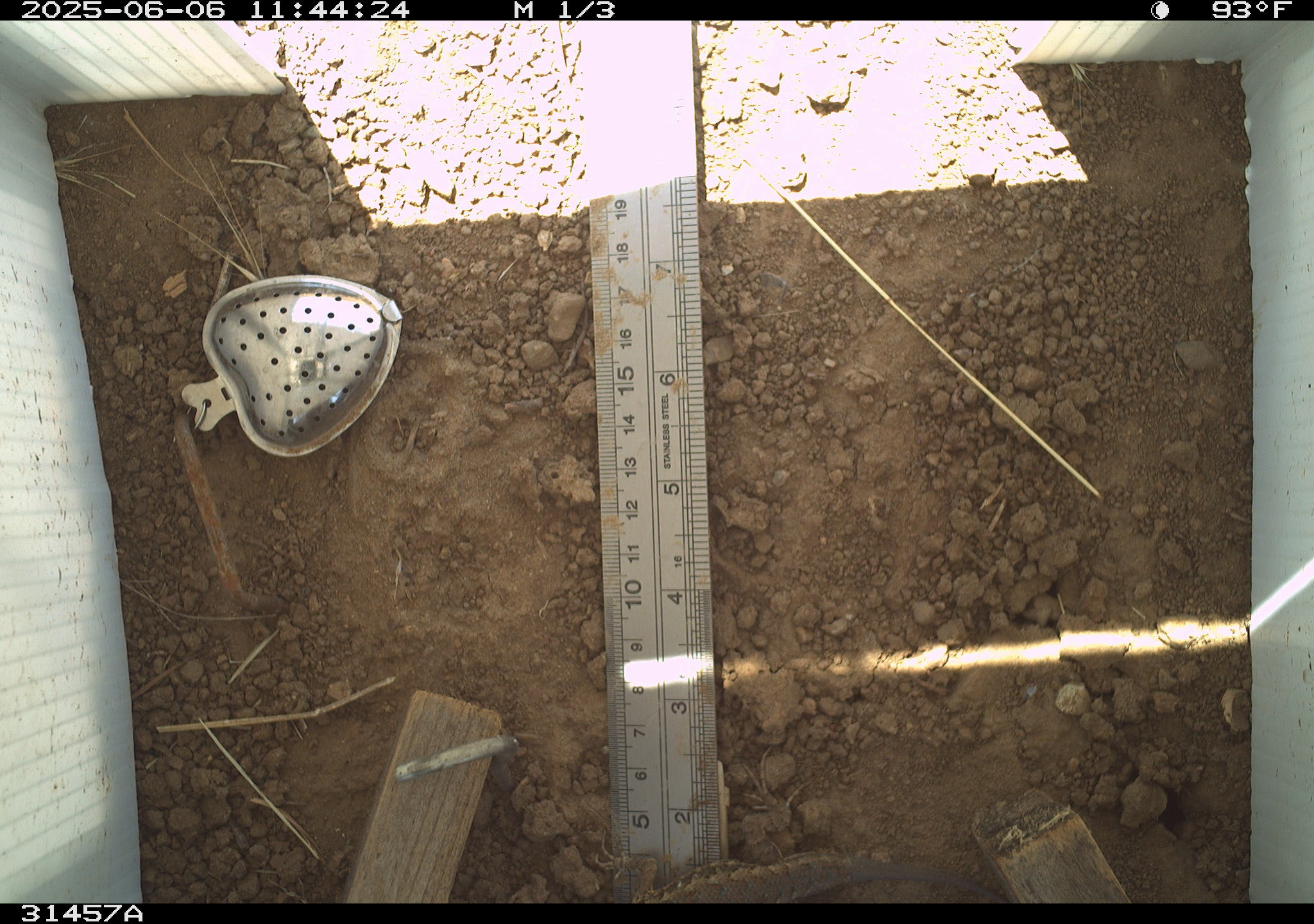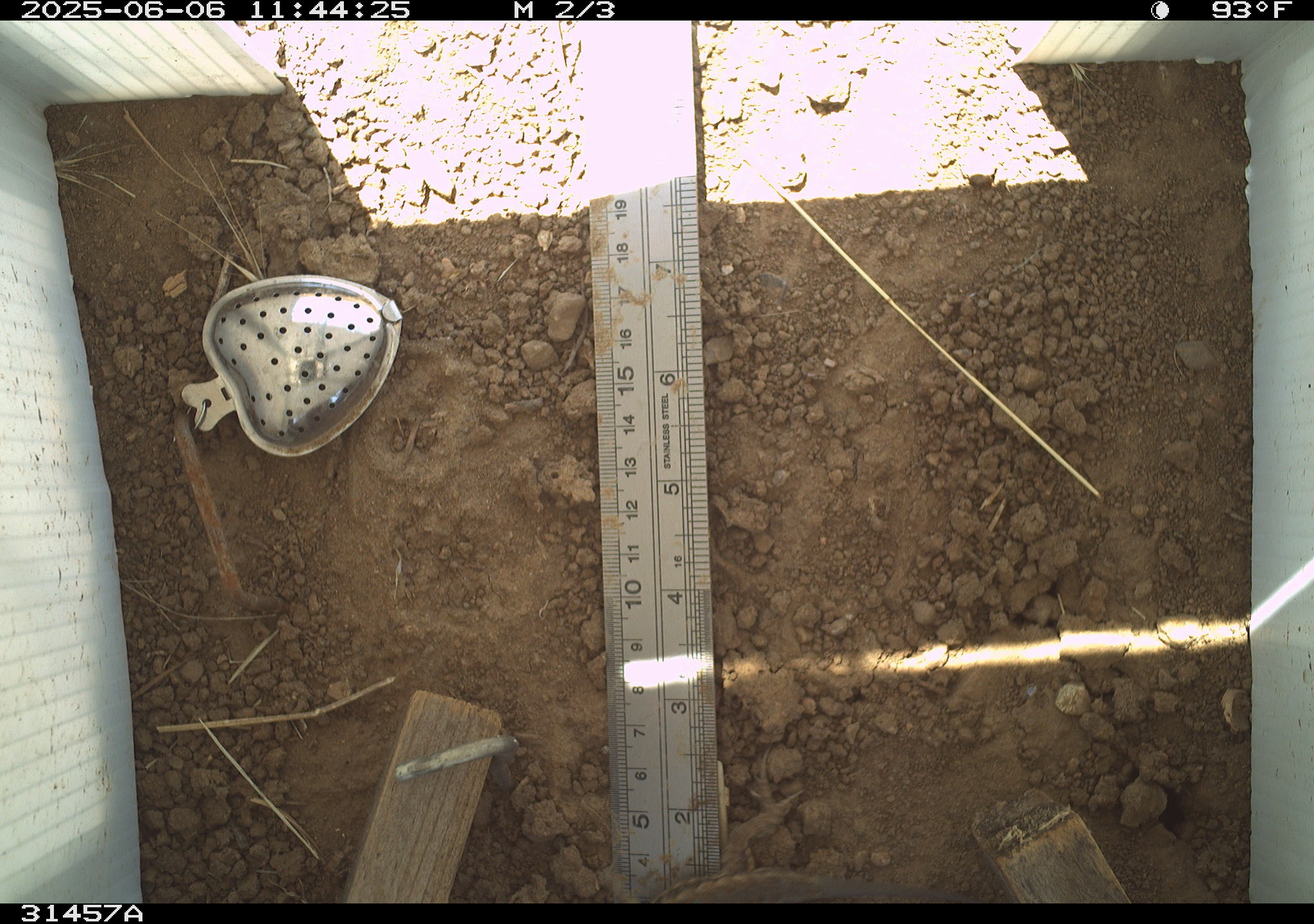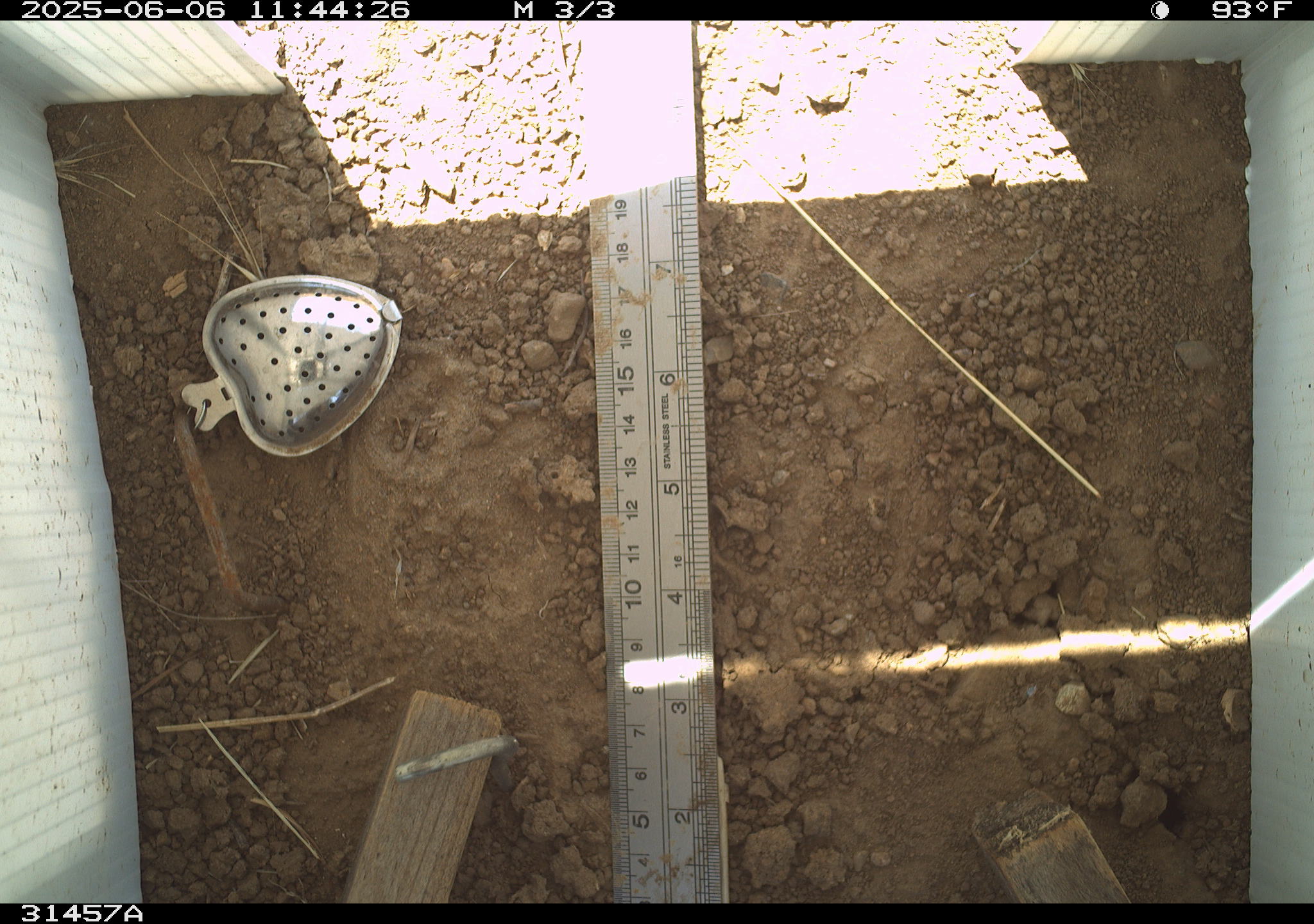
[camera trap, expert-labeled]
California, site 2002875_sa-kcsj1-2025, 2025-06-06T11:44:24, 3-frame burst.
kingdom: Animalia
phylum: Chordata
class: Reptilia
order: Squamata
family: Phrynosomatidae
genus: Sceloporus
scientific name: Sceloporus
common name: spiny lizards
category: sceloporus species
Sceloporus species (spiny lizards) (Sceloporus).